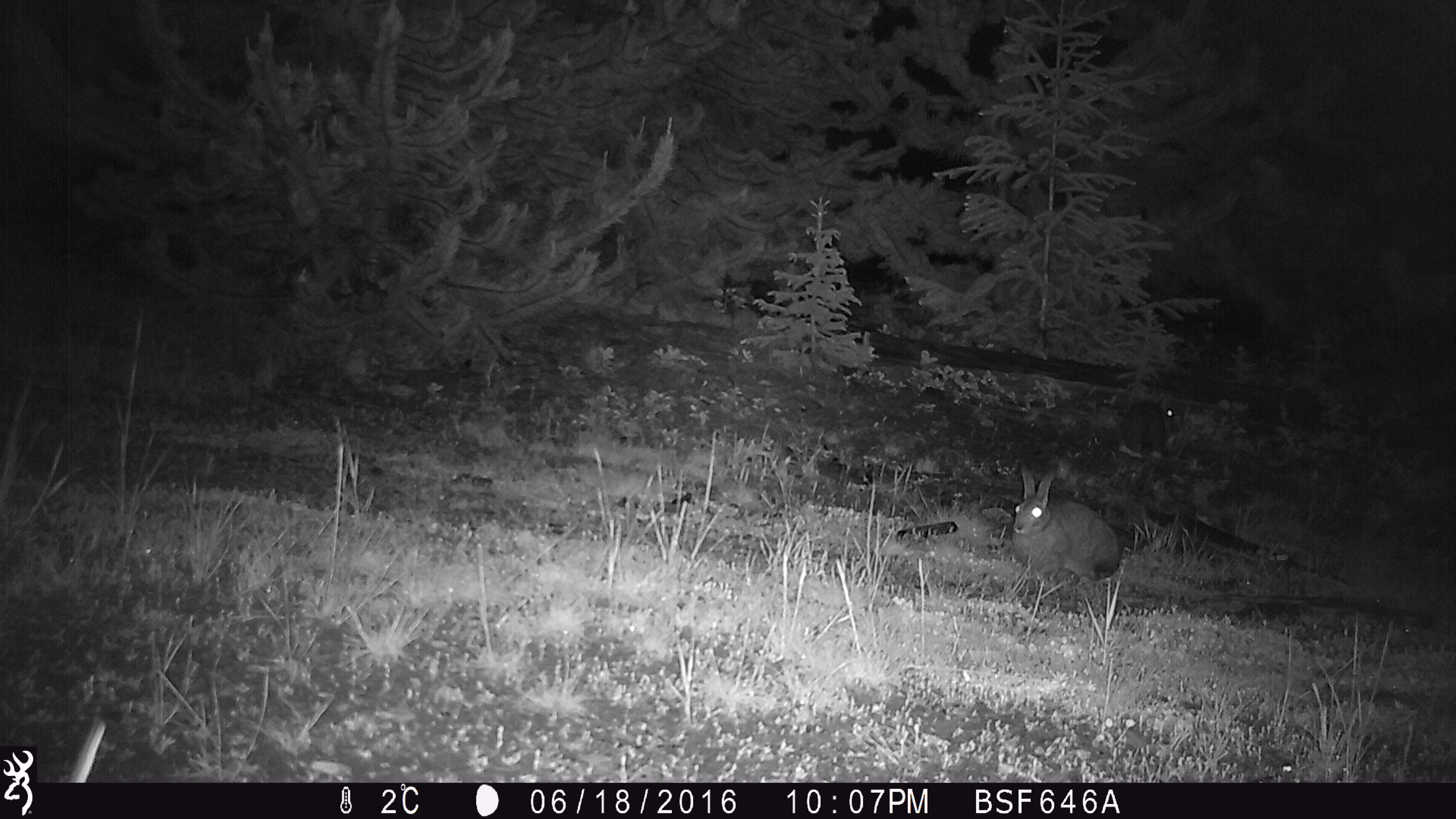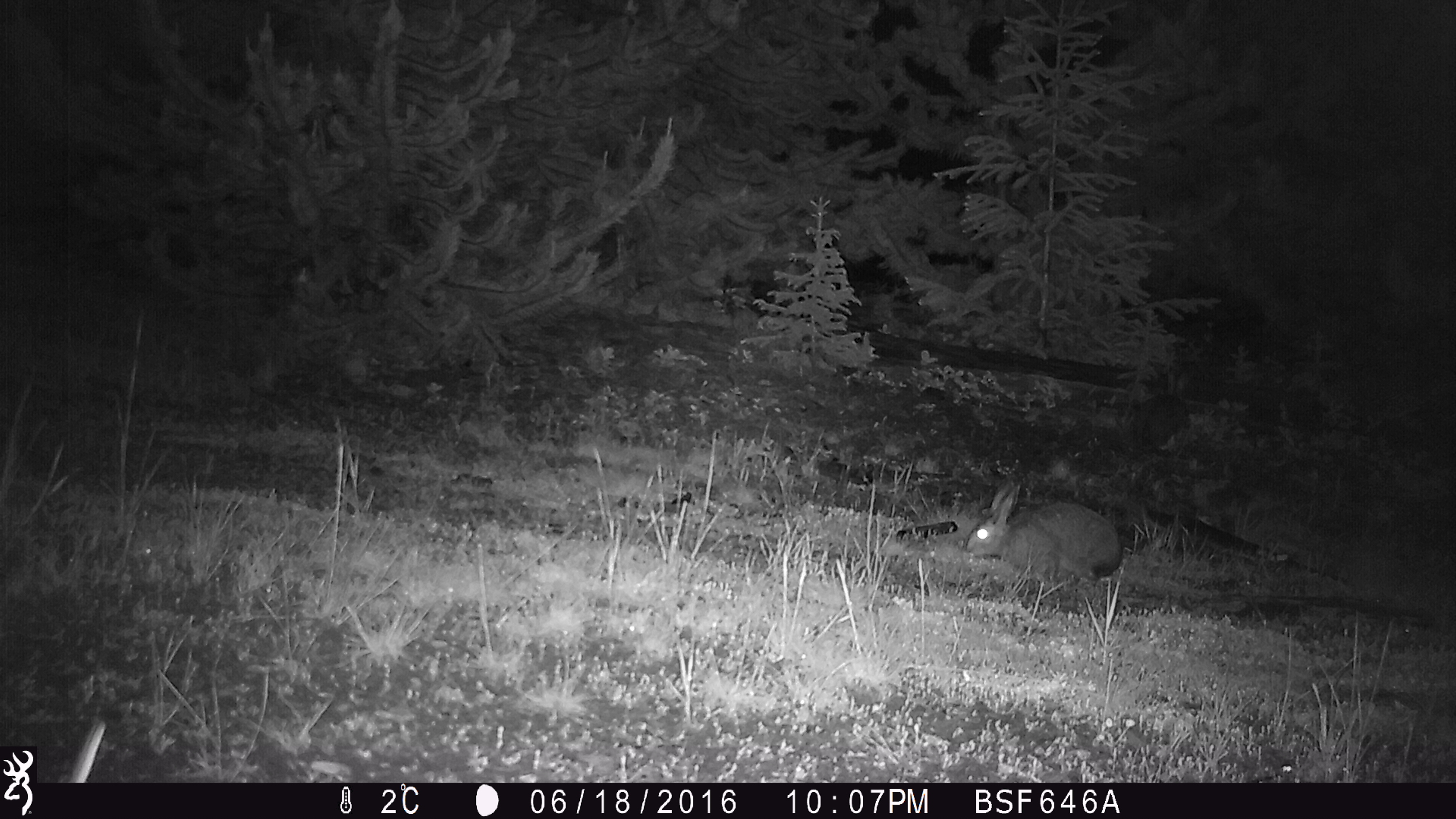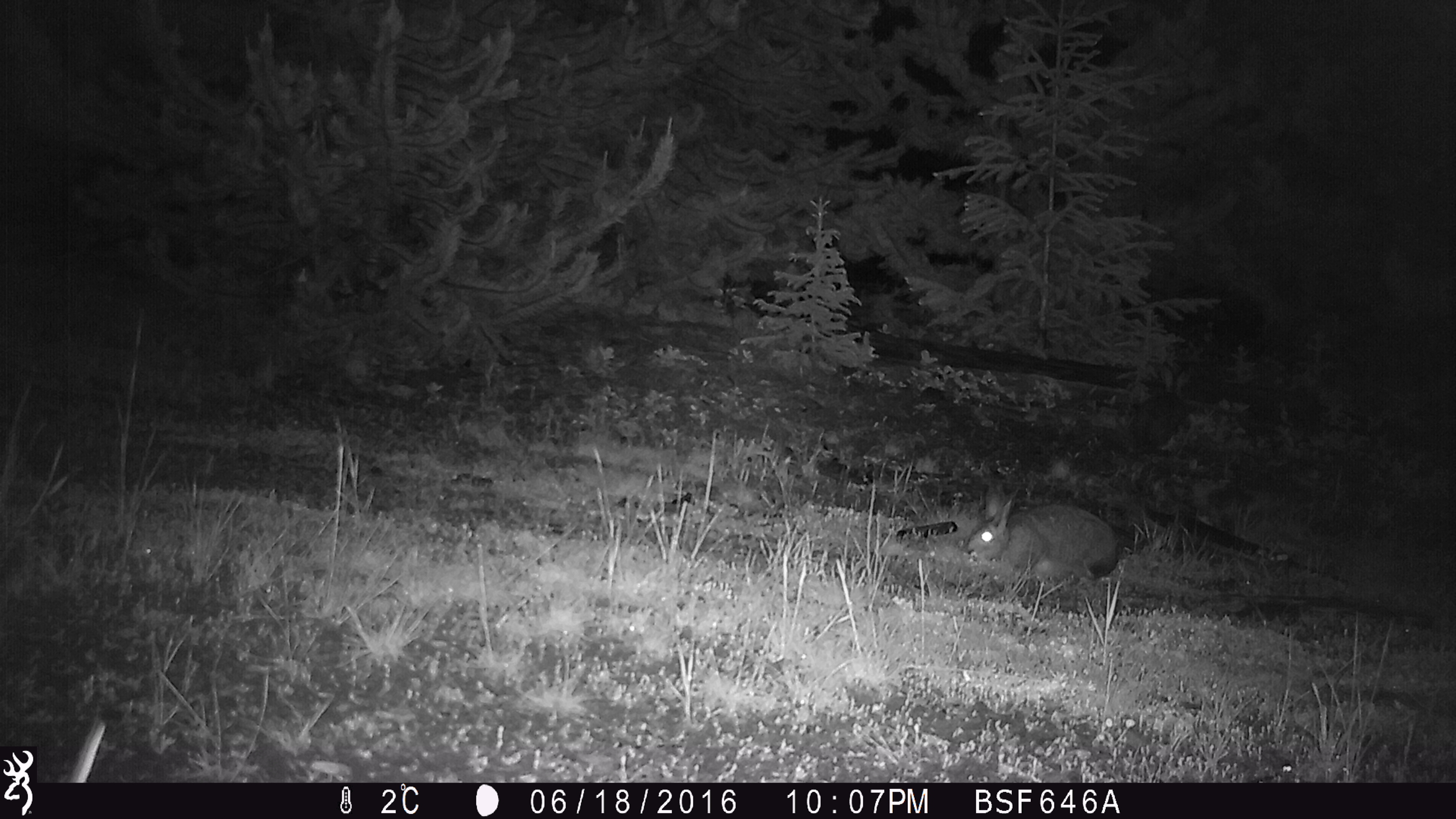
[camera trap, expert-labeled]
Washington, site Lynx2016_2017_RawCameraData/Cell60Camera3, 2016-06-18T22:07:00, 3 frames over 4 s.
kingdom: Animalia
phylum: Chordata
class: Mammalia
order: Lagomorpha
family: Leporidae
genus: Lepus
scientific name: Lepus americanus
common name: snowshoe hare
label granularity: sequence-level